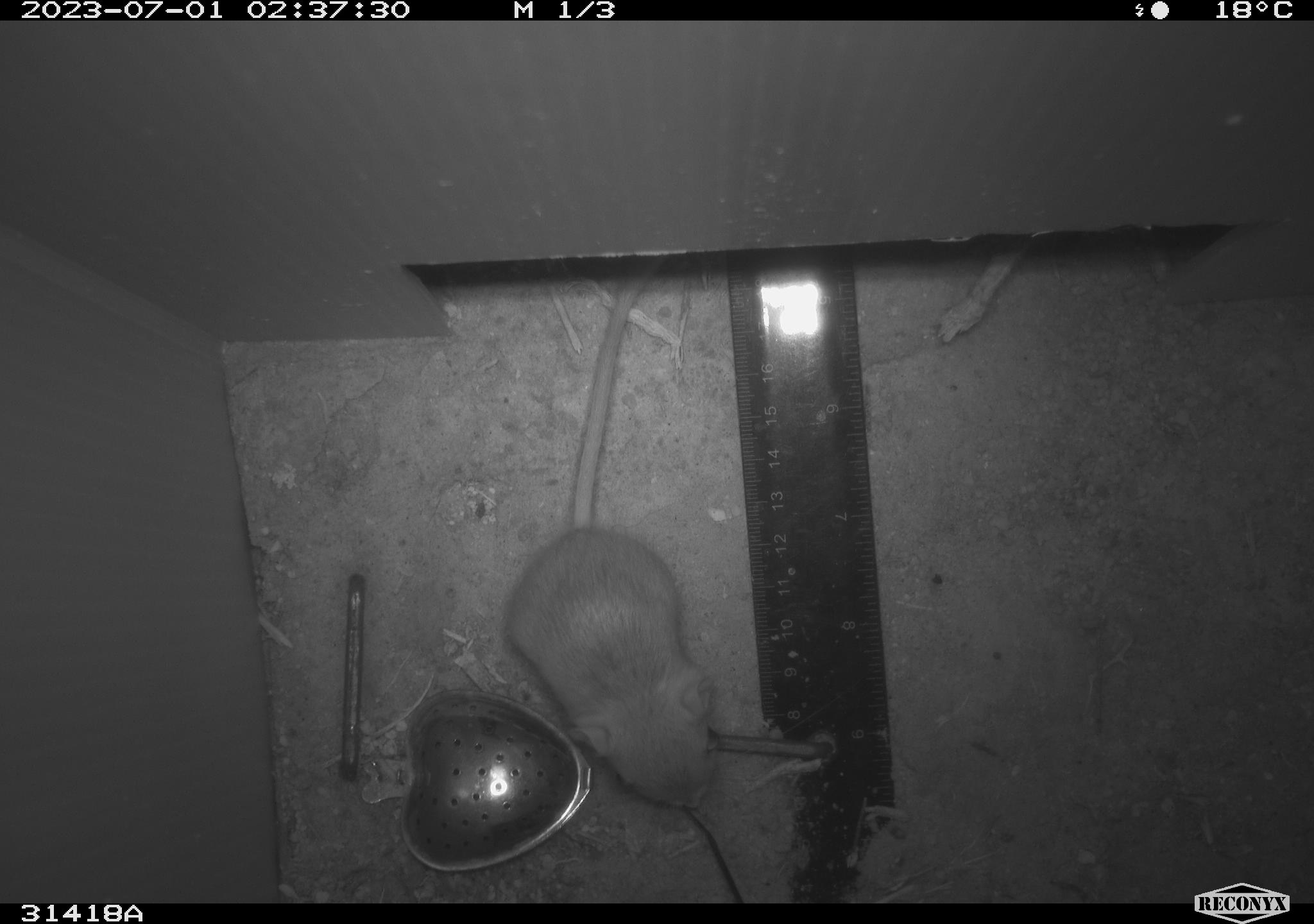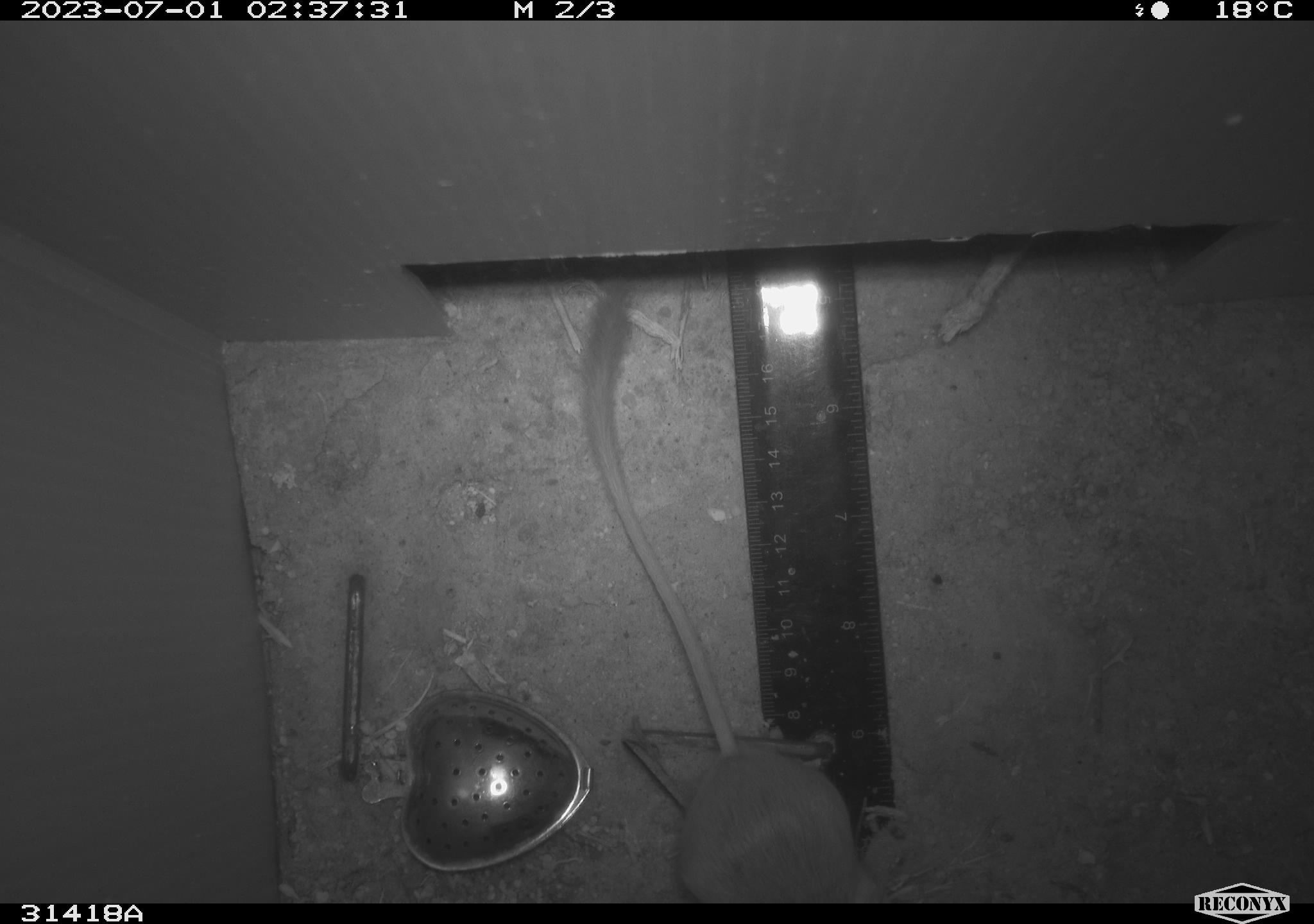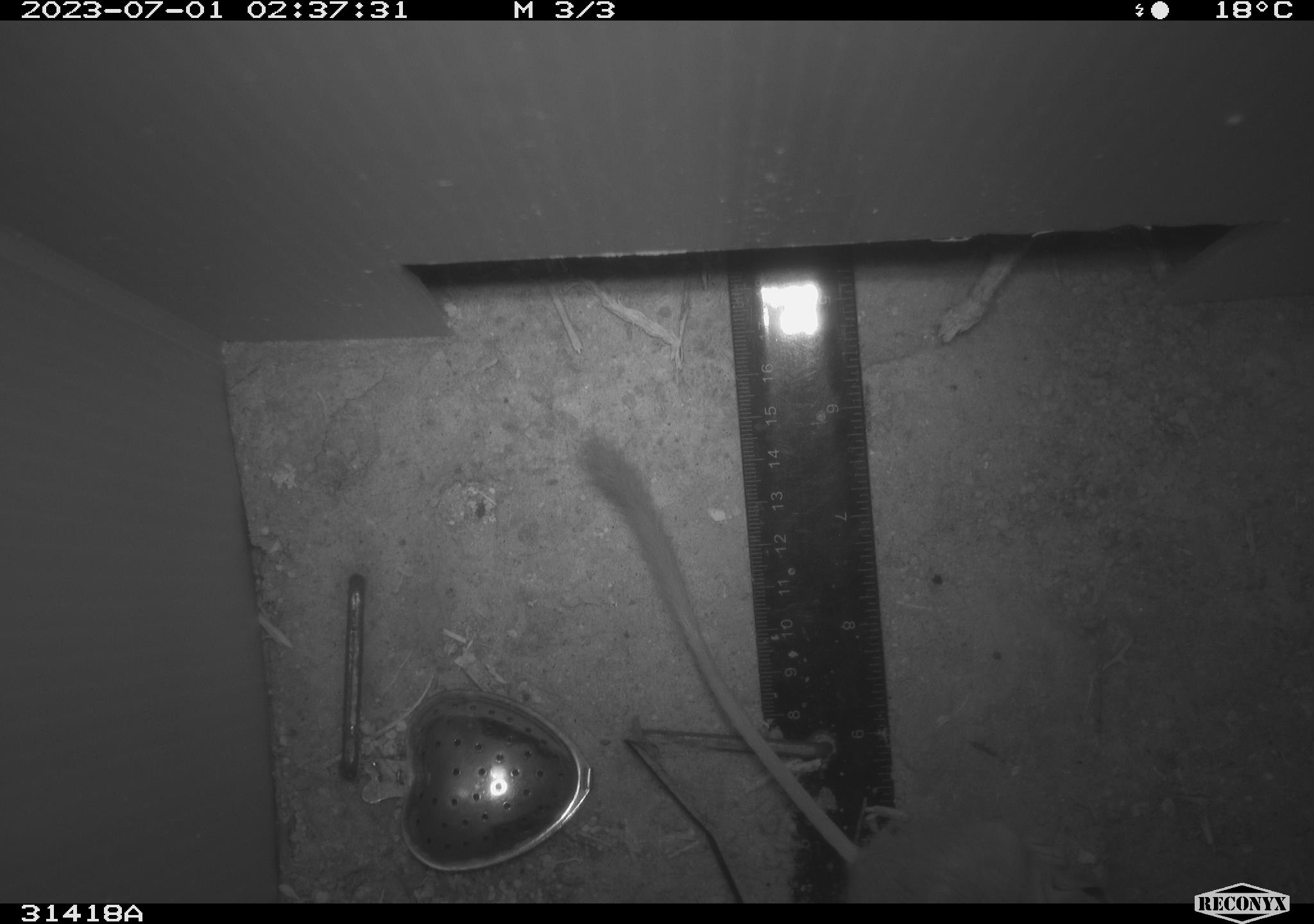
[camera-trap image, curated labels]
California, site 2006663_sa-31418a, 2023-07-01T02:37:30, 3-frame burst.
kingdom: Animalia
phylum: Chordata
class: Mammalia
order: Rodentia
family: Heteromyidae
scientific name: Heteromyidae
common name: kangaroo rats and pocket mice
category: heteromyidae family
Heteromyidae family (kangaroo rats and pocket mice) (Heteromyidae).